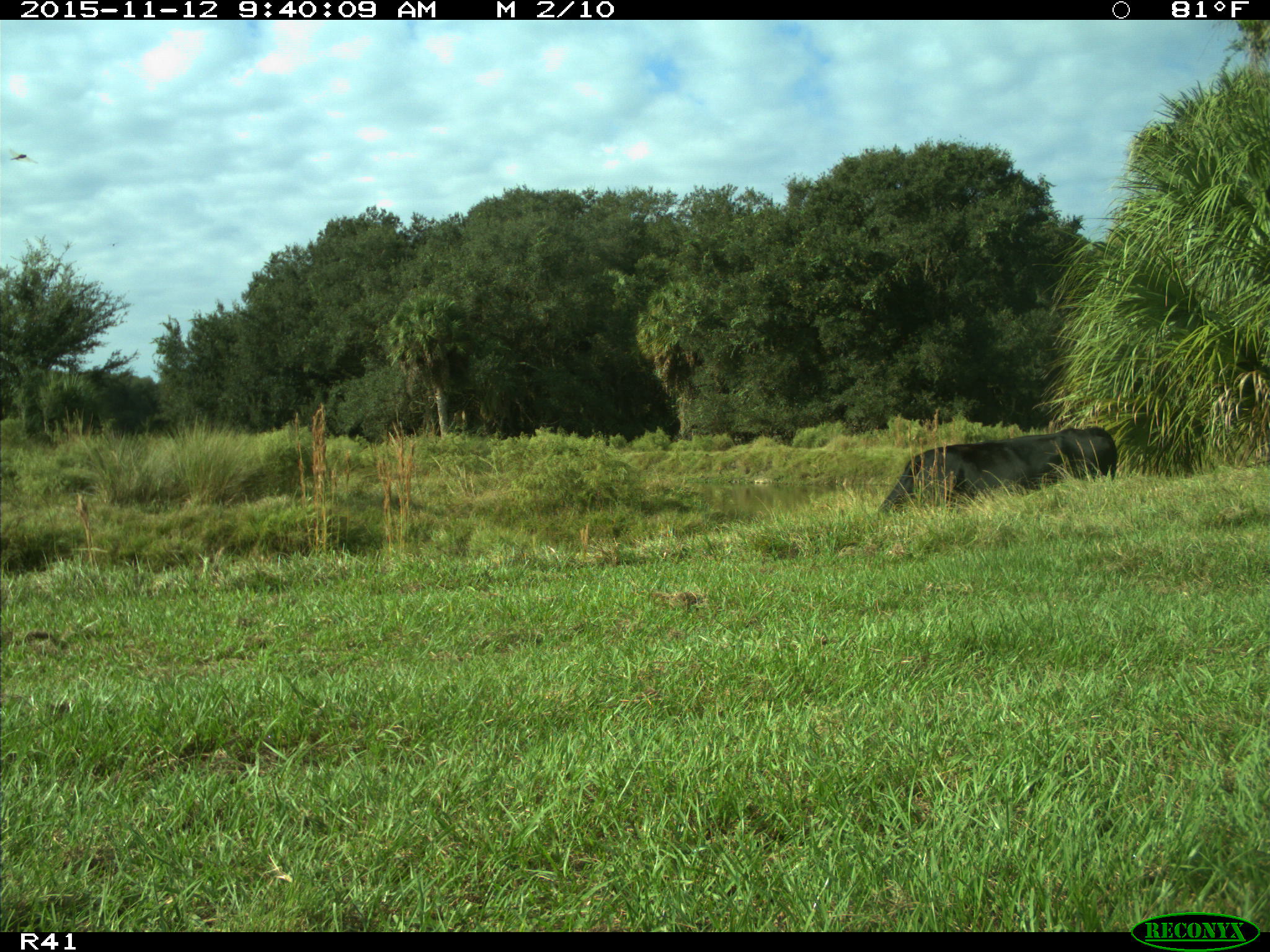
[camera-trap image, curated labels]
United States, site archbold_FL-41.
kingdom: Animalia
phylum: Chordata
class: Mammalia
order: Artiodactyla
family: Bovidae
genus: Bos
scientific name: Bos taurus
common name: domestic cow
Bos taurus (domestic cow).